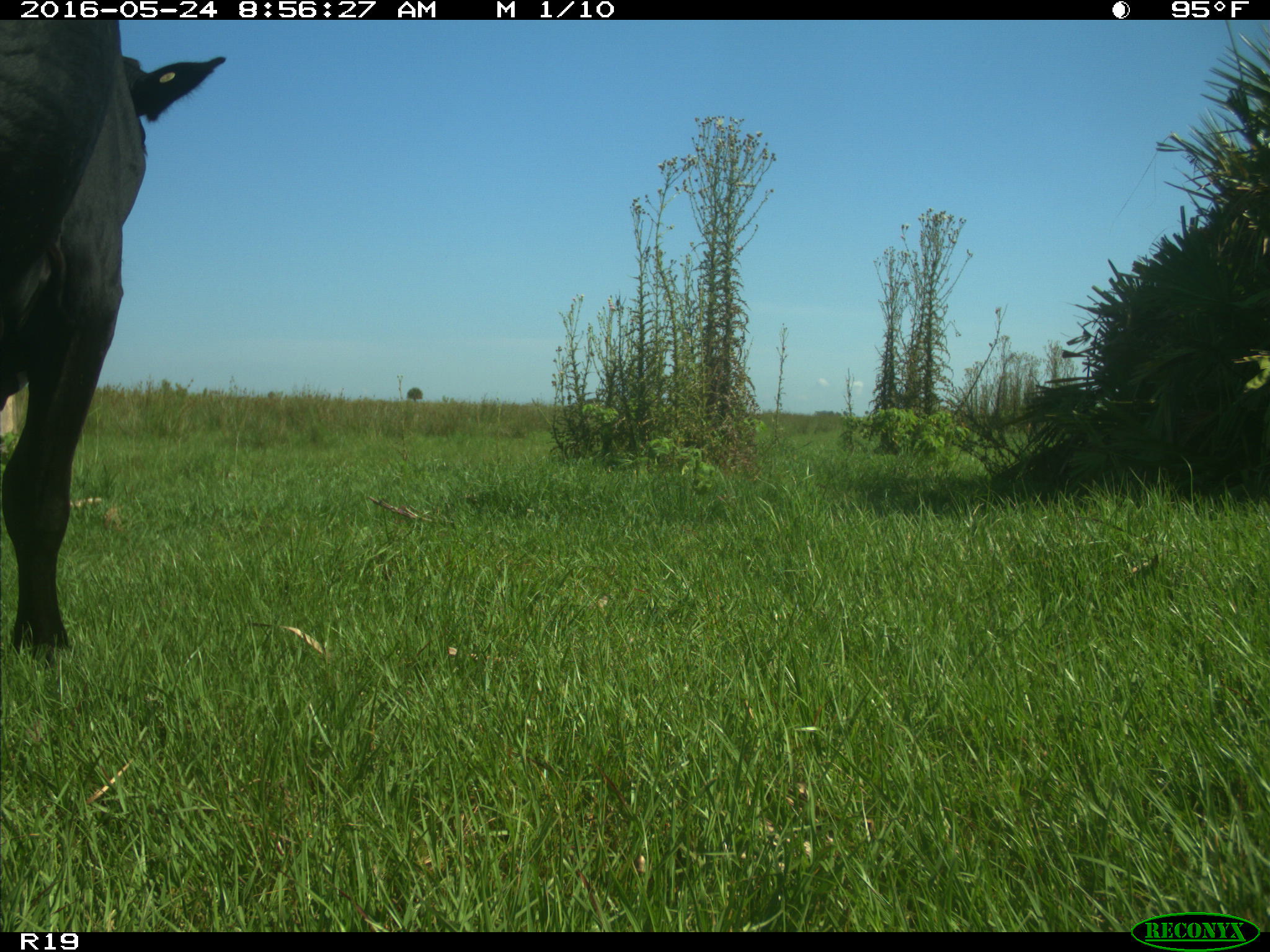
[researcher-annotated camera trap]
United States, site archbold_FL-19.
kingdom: Animalia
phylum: Chordata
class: Mammalia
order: Artiodactyla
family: Bovidae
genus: Bos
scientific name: Bos taurus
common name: domestic cow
Bos taurus (domestic cow).